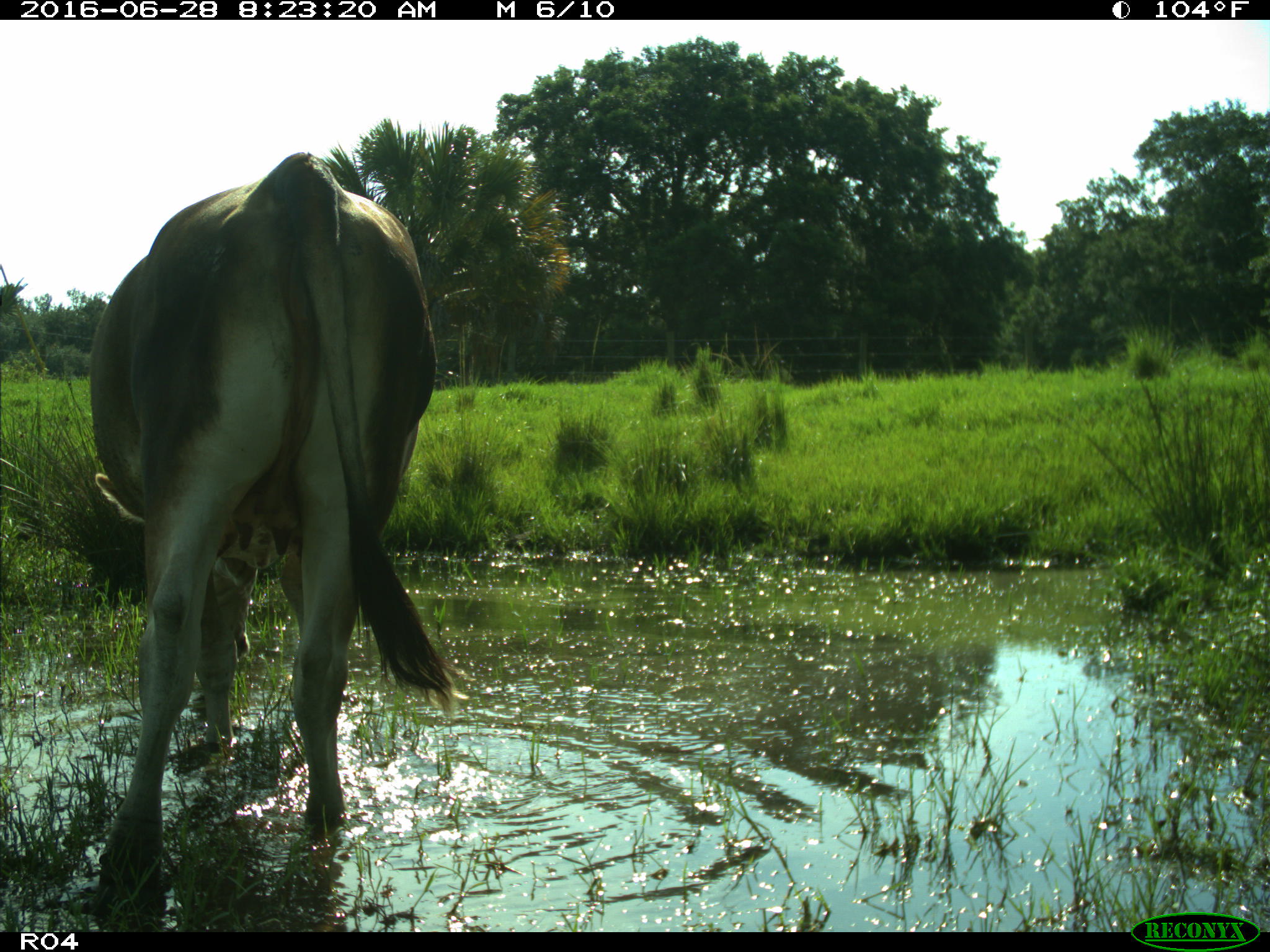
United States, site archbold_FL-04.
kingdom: Animalia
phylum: Chordata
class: Mammalia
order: Artiodactyla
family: Bovidae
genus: Bos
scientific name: Bos taurus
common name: domestic cow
Bos taurus (domestic cow).